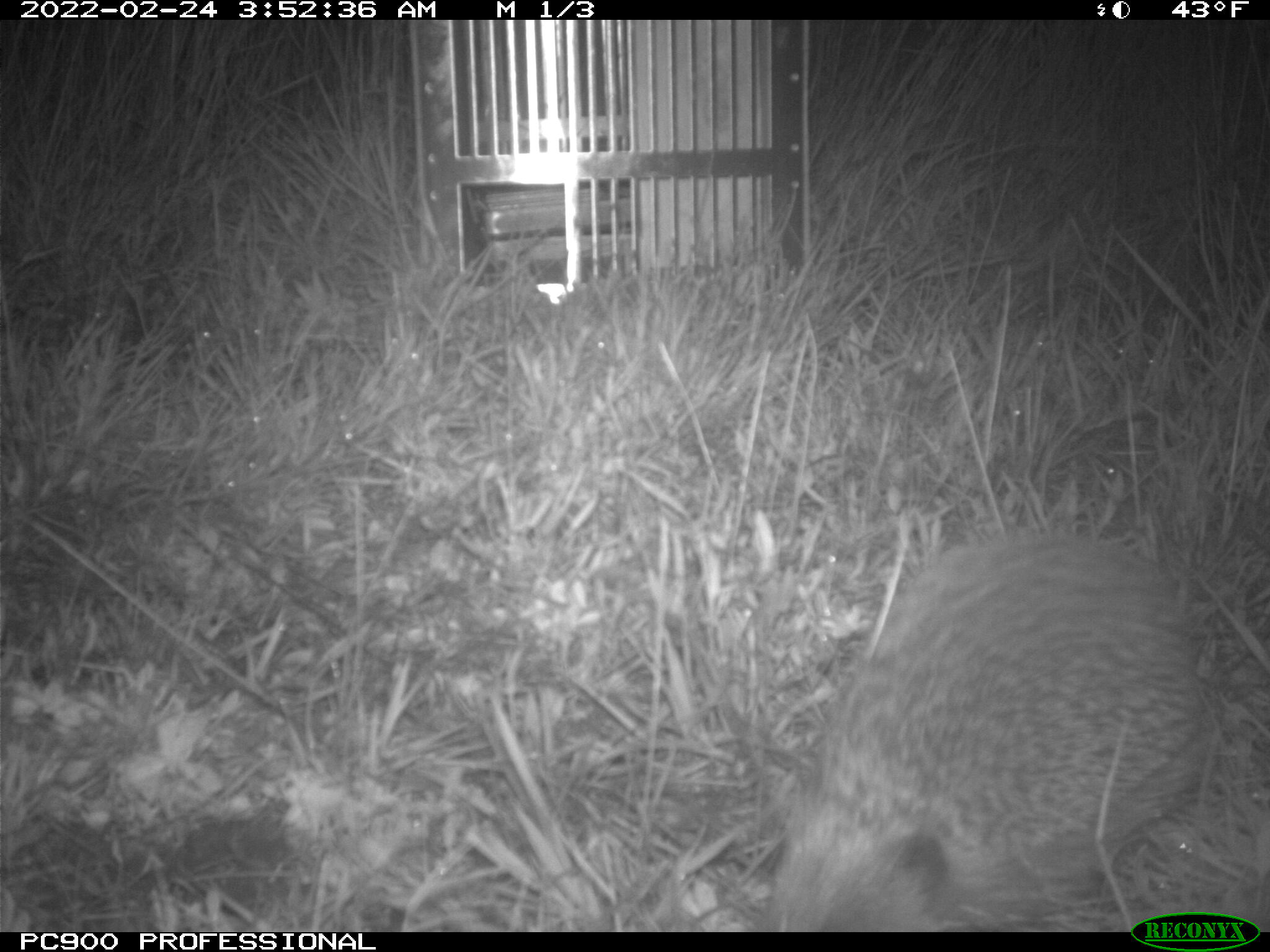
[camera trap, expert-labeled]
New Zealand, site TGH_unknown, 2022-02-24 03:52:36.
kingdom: Animalia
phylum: Chordata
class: Mammalia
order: Eulipotyphla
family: Erinaceidae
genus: Erinaceus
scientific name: Erinaceus europaeus europaeus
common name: european hedgehog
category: hedgehog